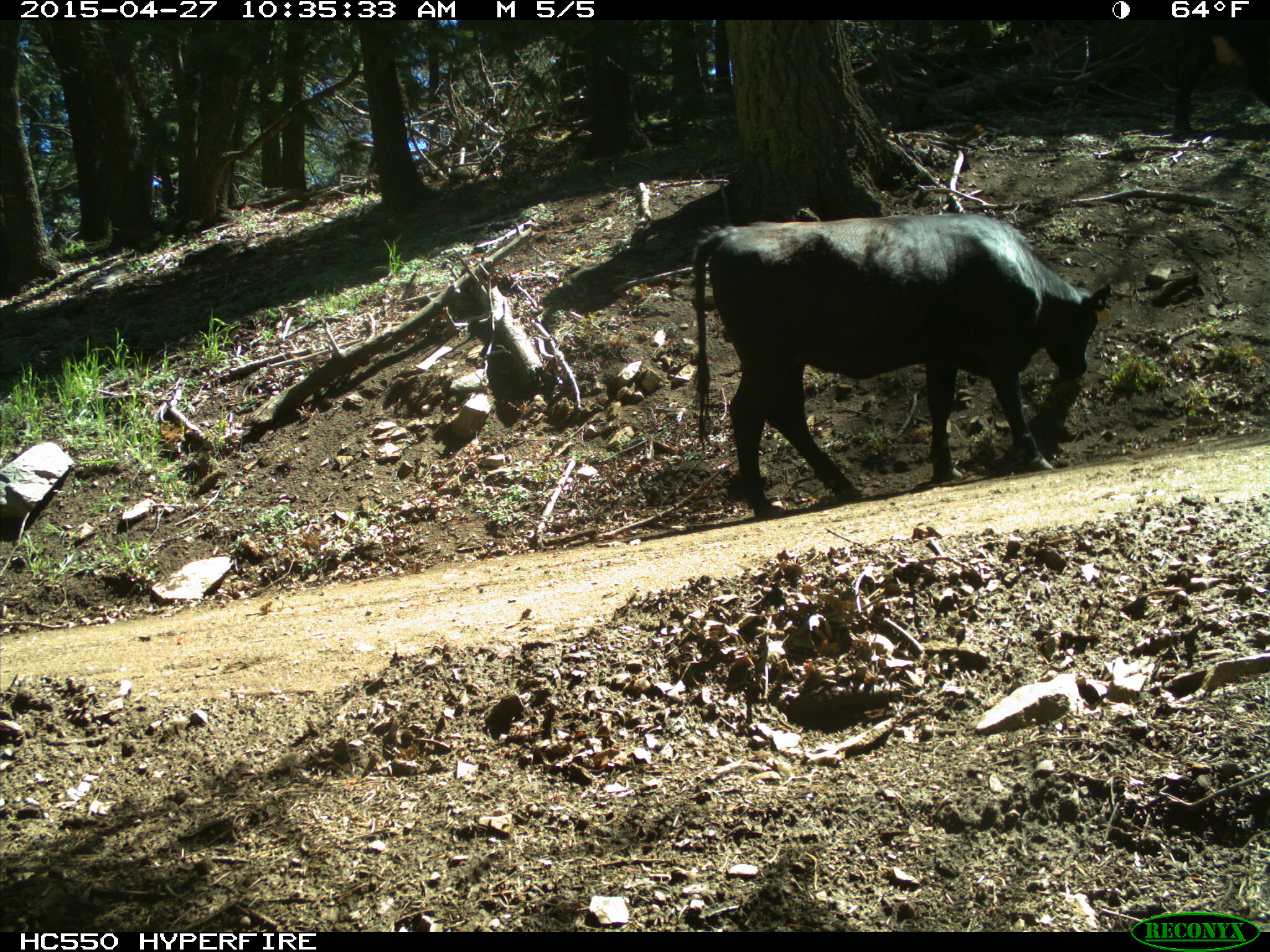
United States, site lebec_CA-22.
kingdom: Animalia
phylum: Chordata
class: Mammalia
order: Artiodactyla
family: Bovidae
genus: Bos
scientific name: Bos taurus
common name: domestic cow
Bos taurus (domestic cow).